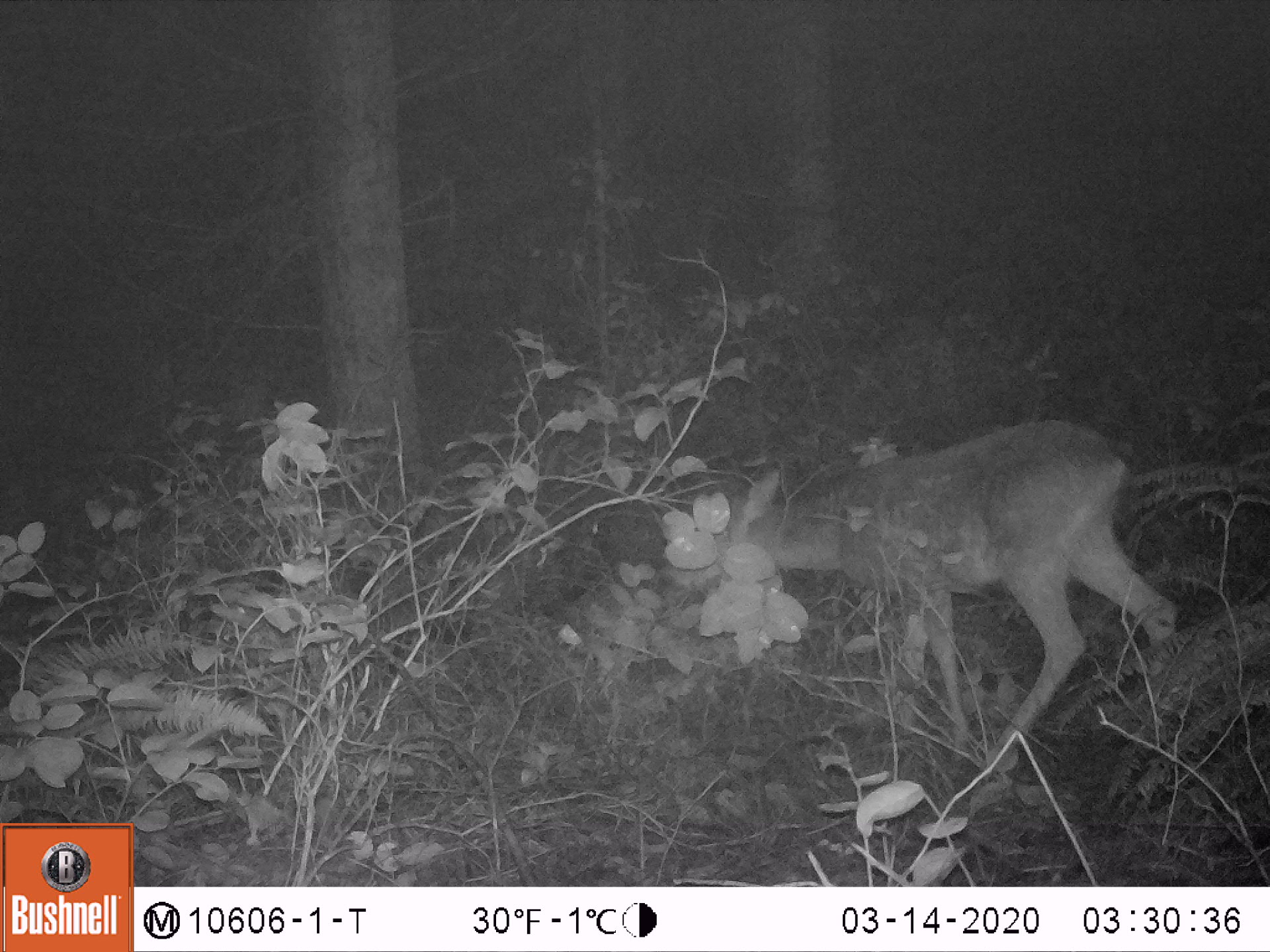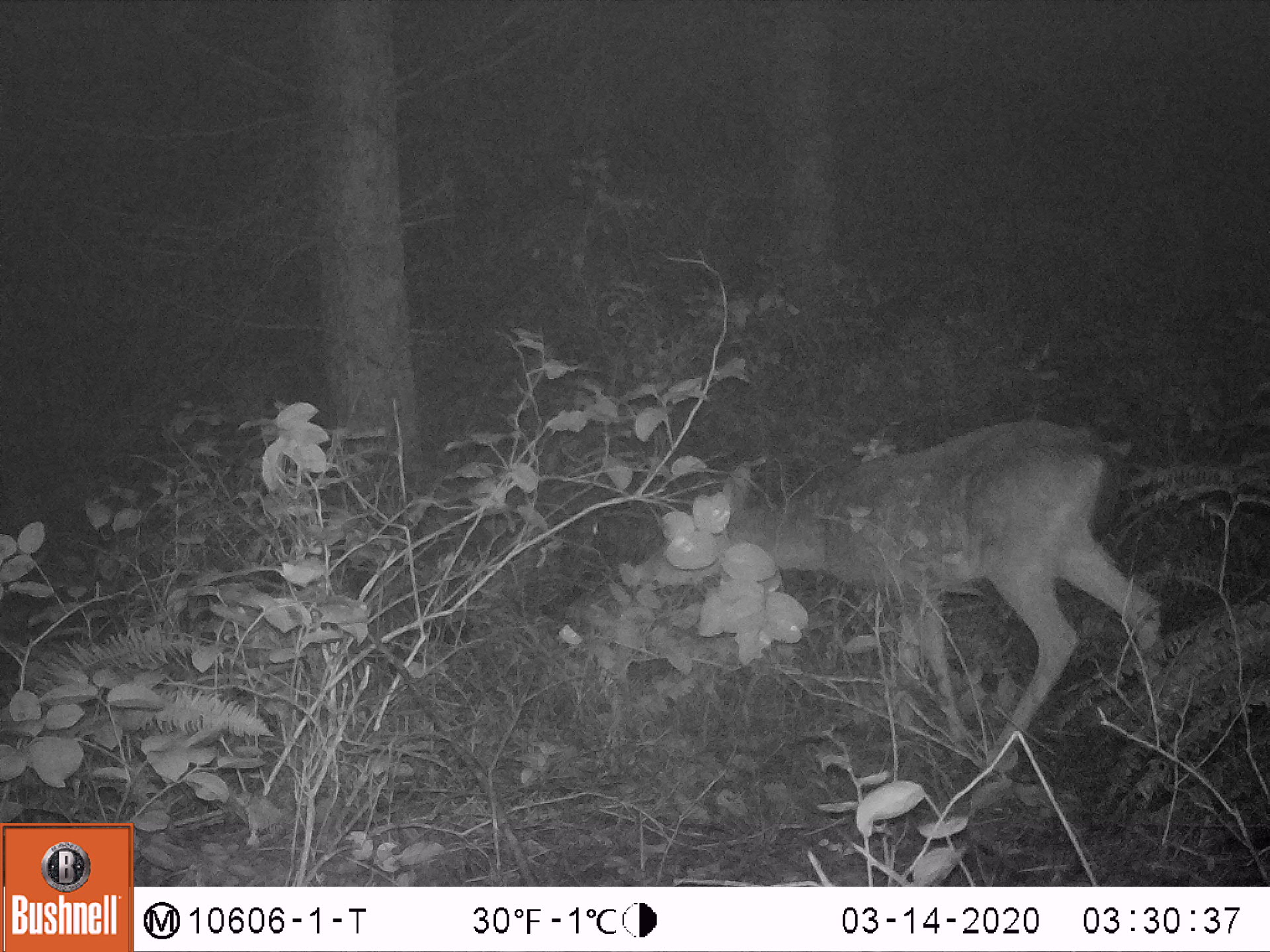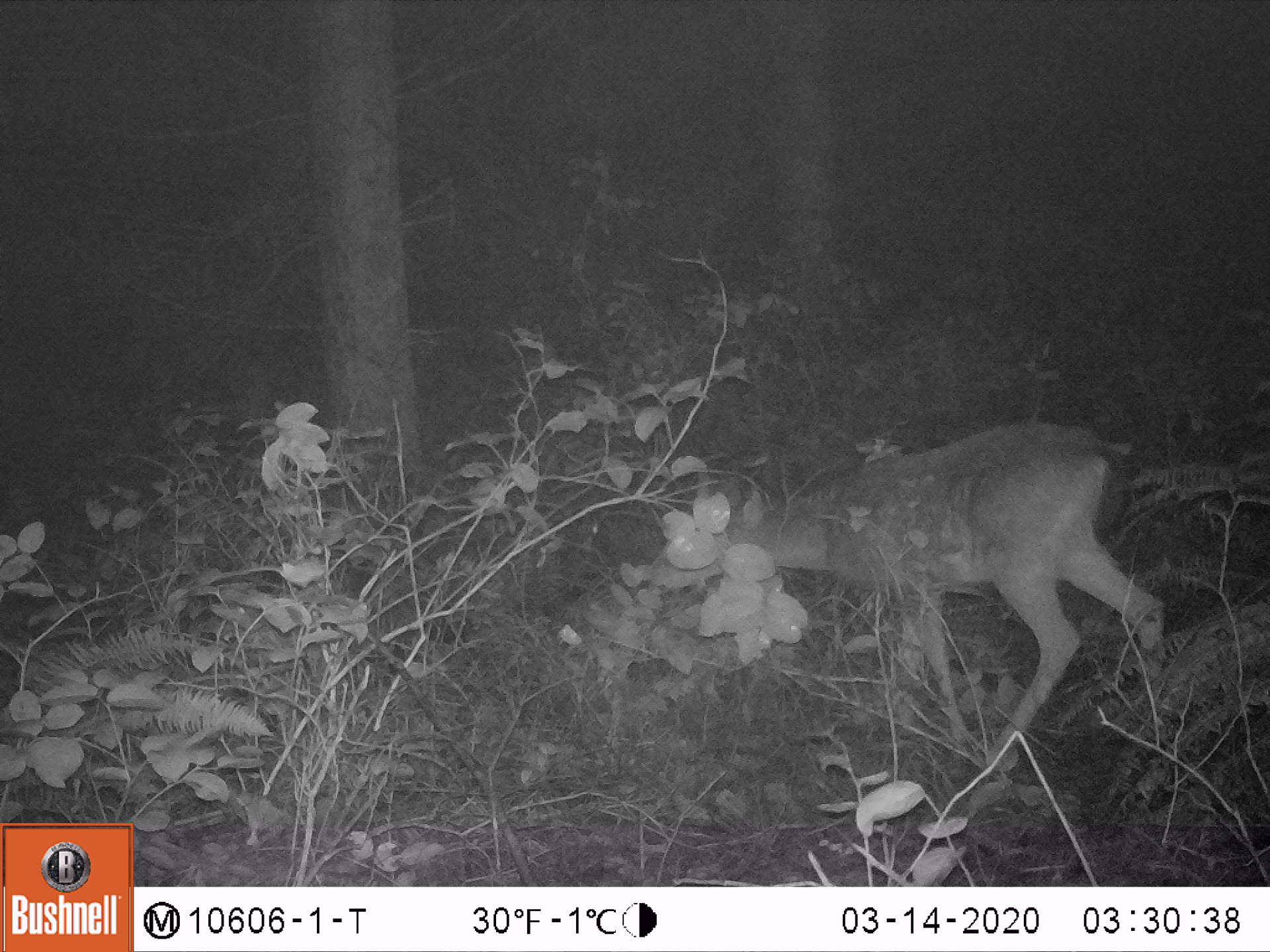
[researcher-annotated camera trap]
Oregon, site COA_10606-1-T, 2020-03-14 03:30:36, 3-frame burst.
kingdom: Animalia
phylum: Chordata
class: Mammalia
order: Artiodactyla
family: Cervidae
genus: Odocoileus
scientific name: Odocoileus hemionus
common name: black-tailed deer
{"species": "black-tailed deer (Odocoileus hemionus)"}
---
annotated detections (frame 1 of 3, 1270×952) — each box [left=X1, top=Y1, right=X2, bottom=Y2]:
black-tailed deer: [left=666, top=394, right=1180, bottom=762]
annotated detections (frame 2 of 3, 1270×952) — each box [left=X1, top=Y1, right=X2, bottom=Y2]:
black-tailed deer: [left=644, top=404, right=1167, bottom=772]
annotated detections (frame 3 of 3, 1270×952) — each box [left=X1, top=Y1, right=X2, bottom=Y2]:
black-tailed deer: [left=635, top=402, right=1167, bottom=754]